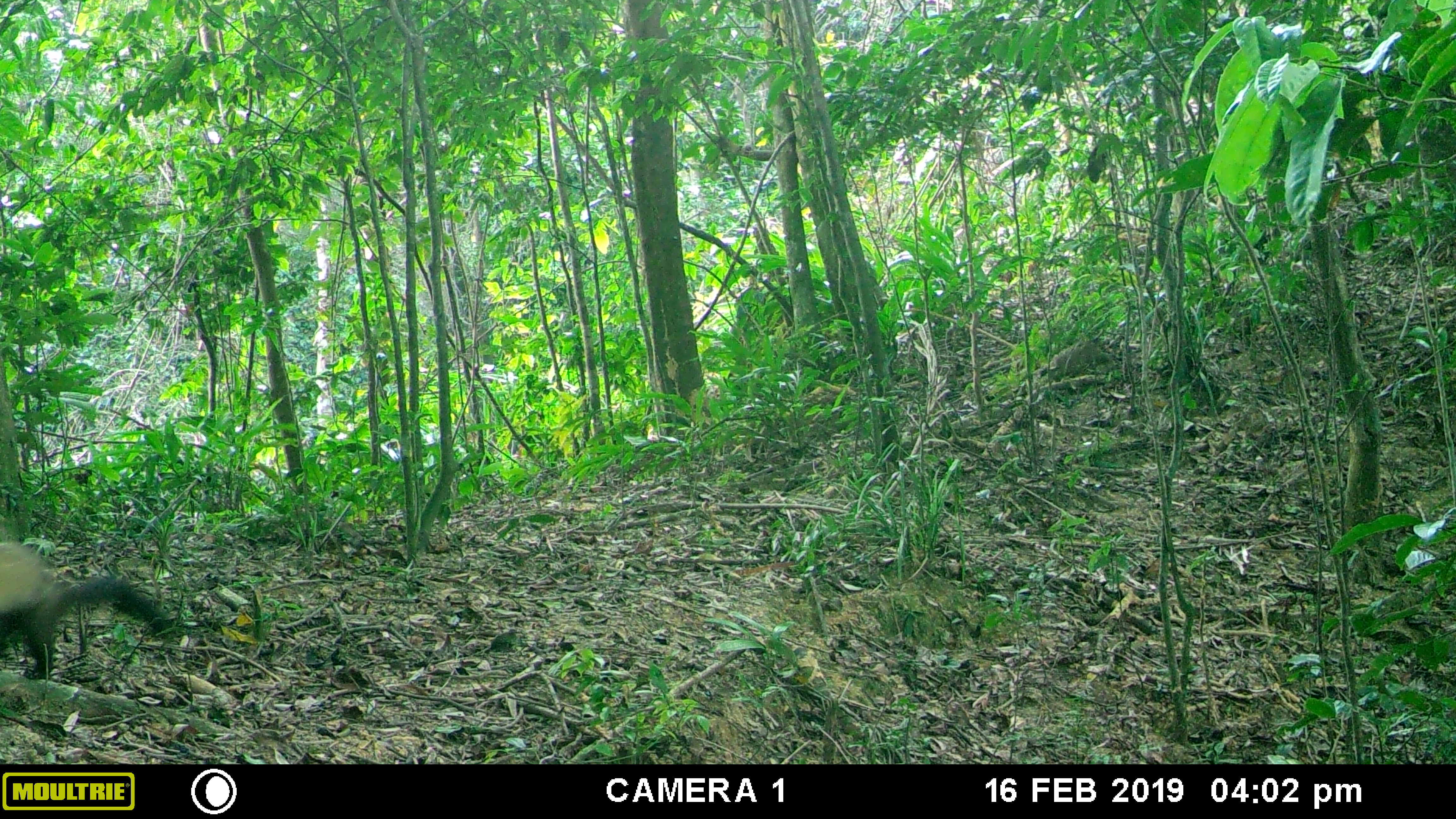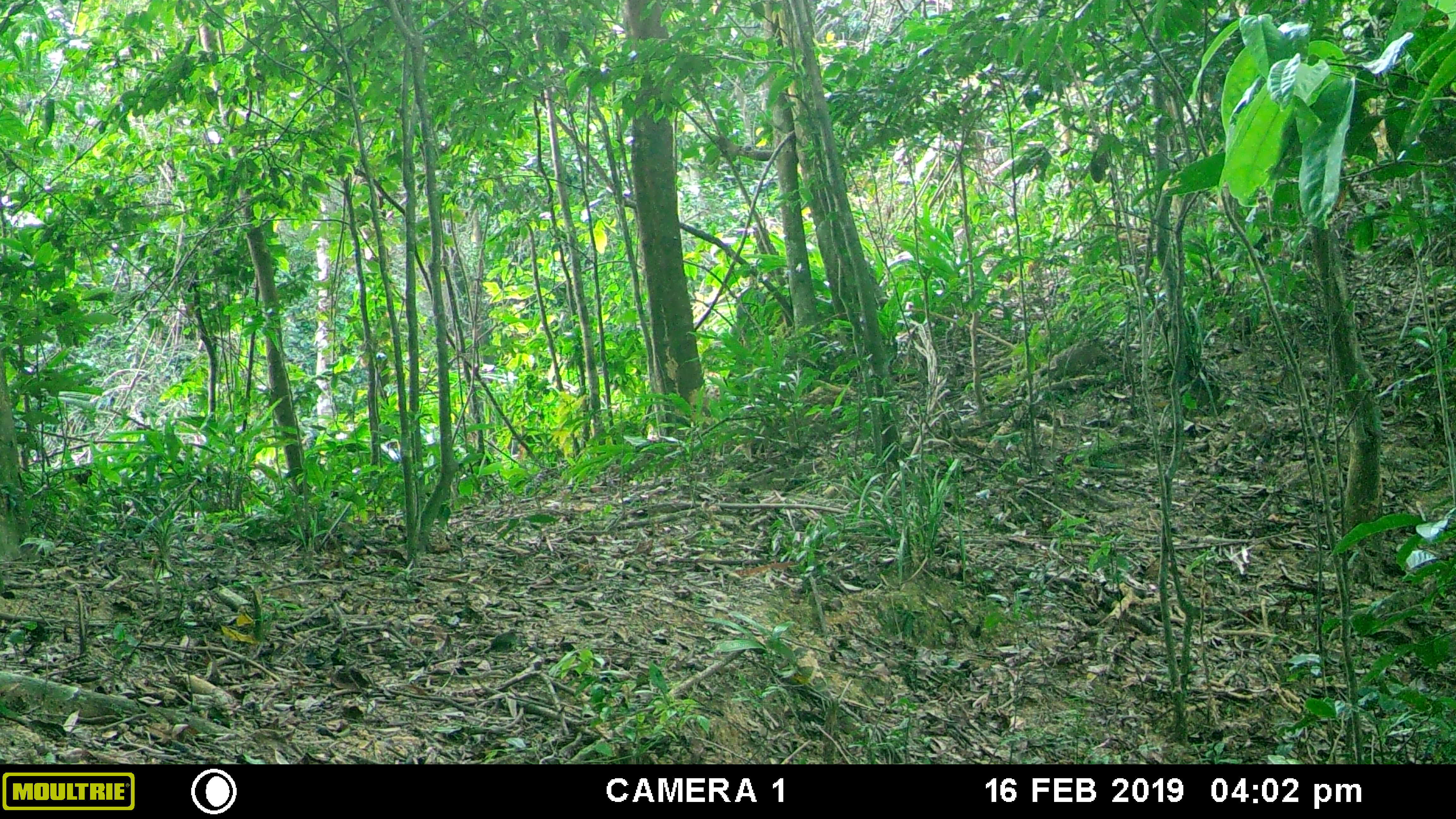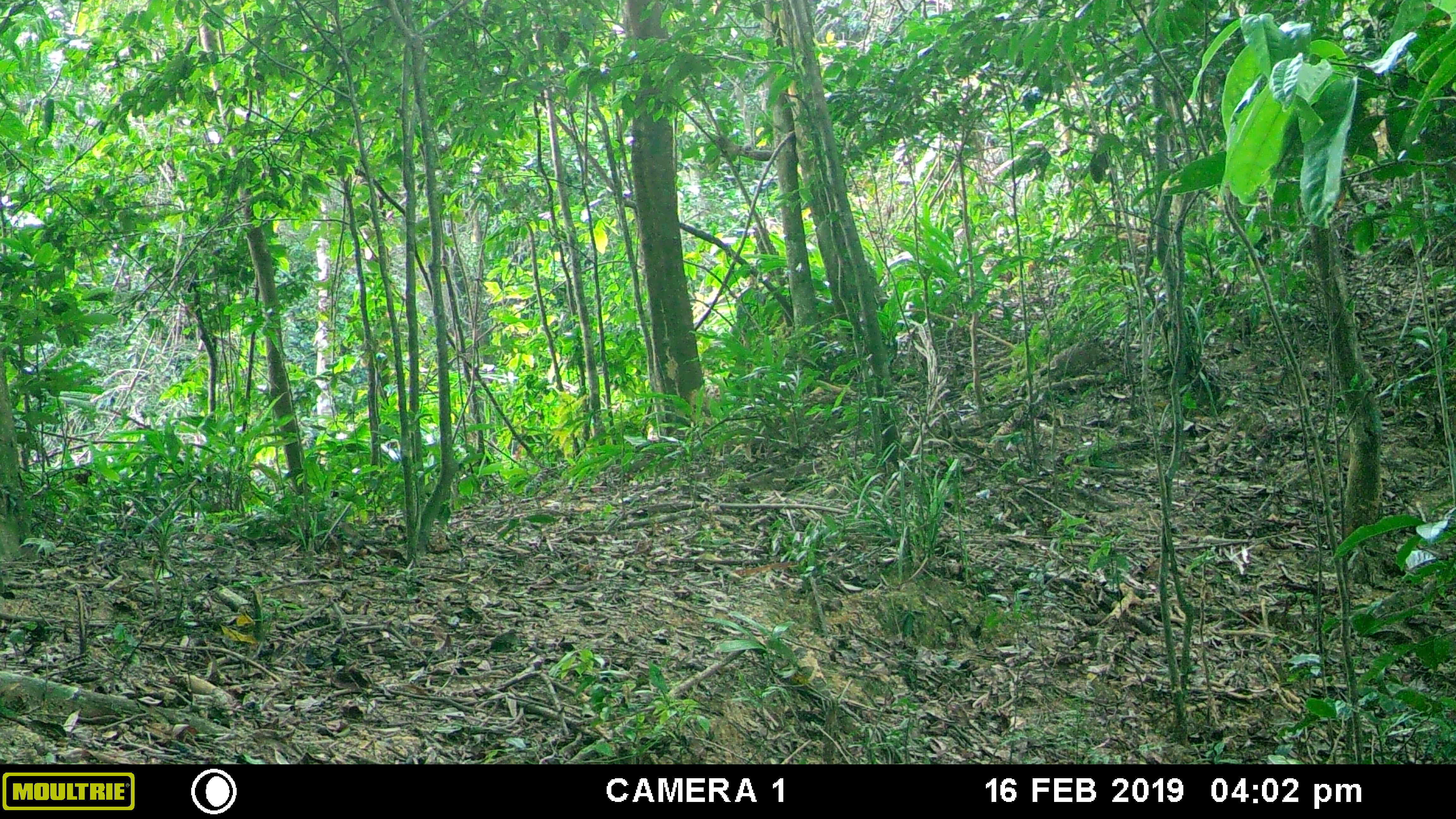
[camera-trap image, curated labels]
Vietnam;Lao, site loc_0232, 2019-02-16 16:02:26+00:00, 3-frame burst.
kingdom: Animalia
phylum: Chordata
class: Mammalia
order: Carnivora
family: Mustelidae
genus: Martes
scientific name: Martes flavigula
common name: yellow-throated marten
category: yellow throated marten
Yellow throated marten (yellow-throated marten) (Martes flavigula). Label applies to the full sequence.